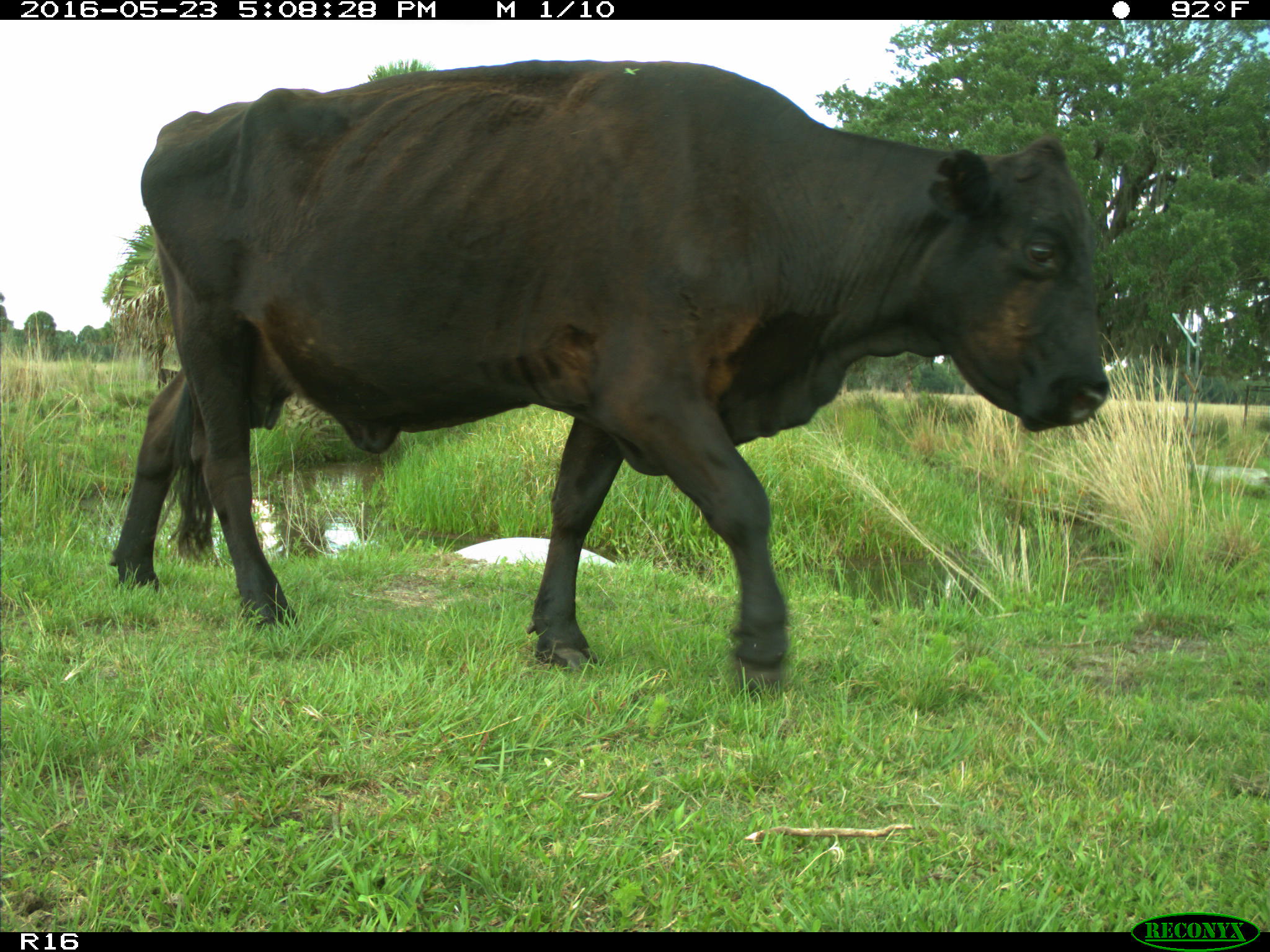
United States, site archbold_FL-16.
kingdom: Animalia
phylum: Chordata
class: Mammalia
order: Artiodactyla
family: Bovidae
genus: Bos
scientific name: Bos taurus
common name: domestic cow